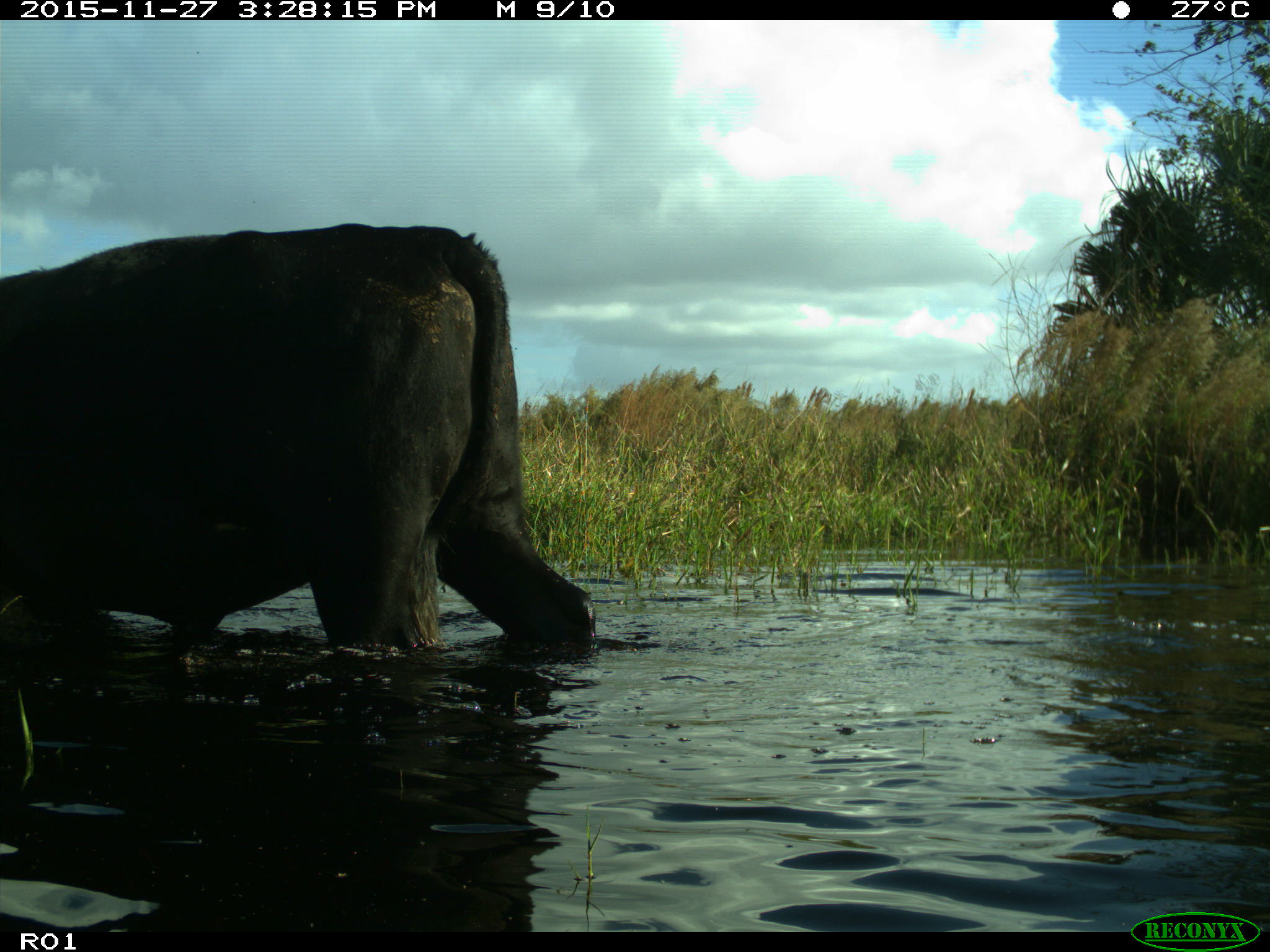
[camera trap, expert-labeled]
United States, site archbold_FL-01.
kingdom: Animalia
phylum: Chordata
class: Mammalia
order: Artiodactyla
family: Bovidae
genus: Bos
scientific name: Bos taurus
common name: domestic cow